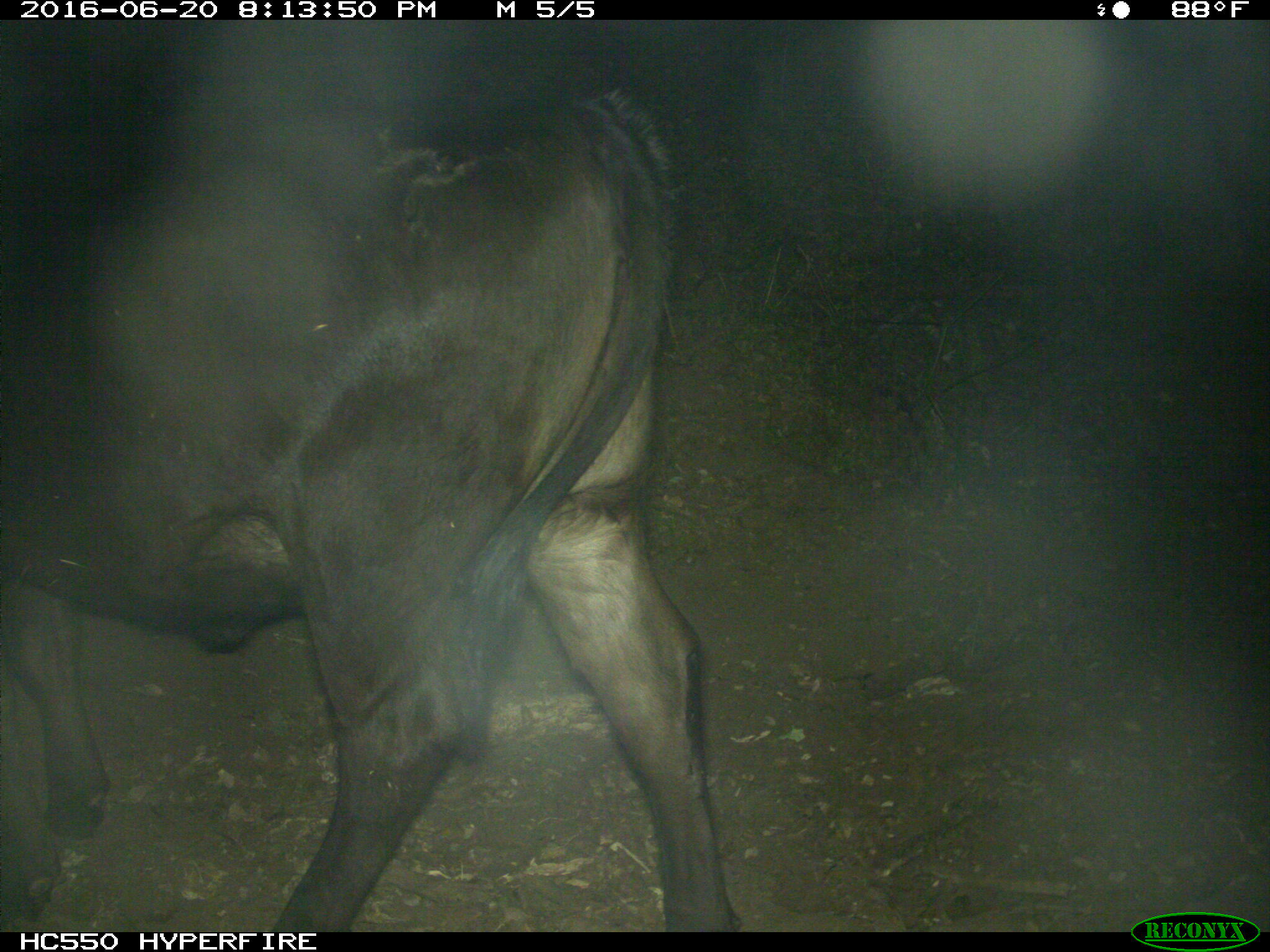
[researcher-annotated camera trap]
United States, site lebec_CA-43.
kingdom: Animalia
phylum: Chordata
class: Mammalia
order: Artiodactyla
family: Bovidae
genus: Bos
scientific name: Bos taurus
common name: domestic cow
Bos taurus (domestic cow).